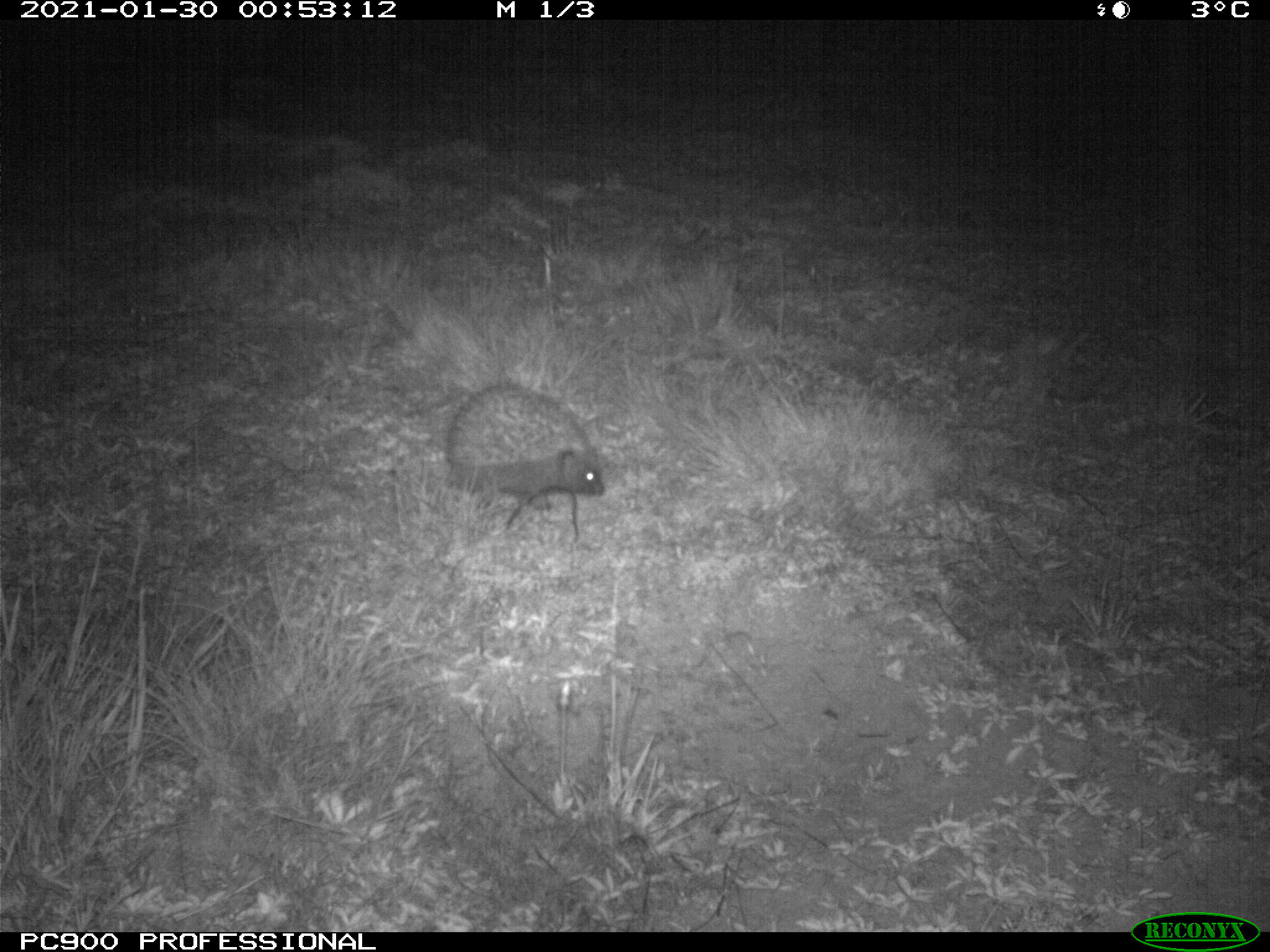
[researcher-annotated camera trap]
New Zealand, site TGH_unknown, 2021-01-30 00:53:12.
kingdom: Animalia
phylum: Chordata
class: Mammalia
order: Eulipotyphla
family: Erinaceidae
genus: Erinaceus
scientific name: Erinaceus europaeus europaeus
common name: european hedgehog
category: hedgehog